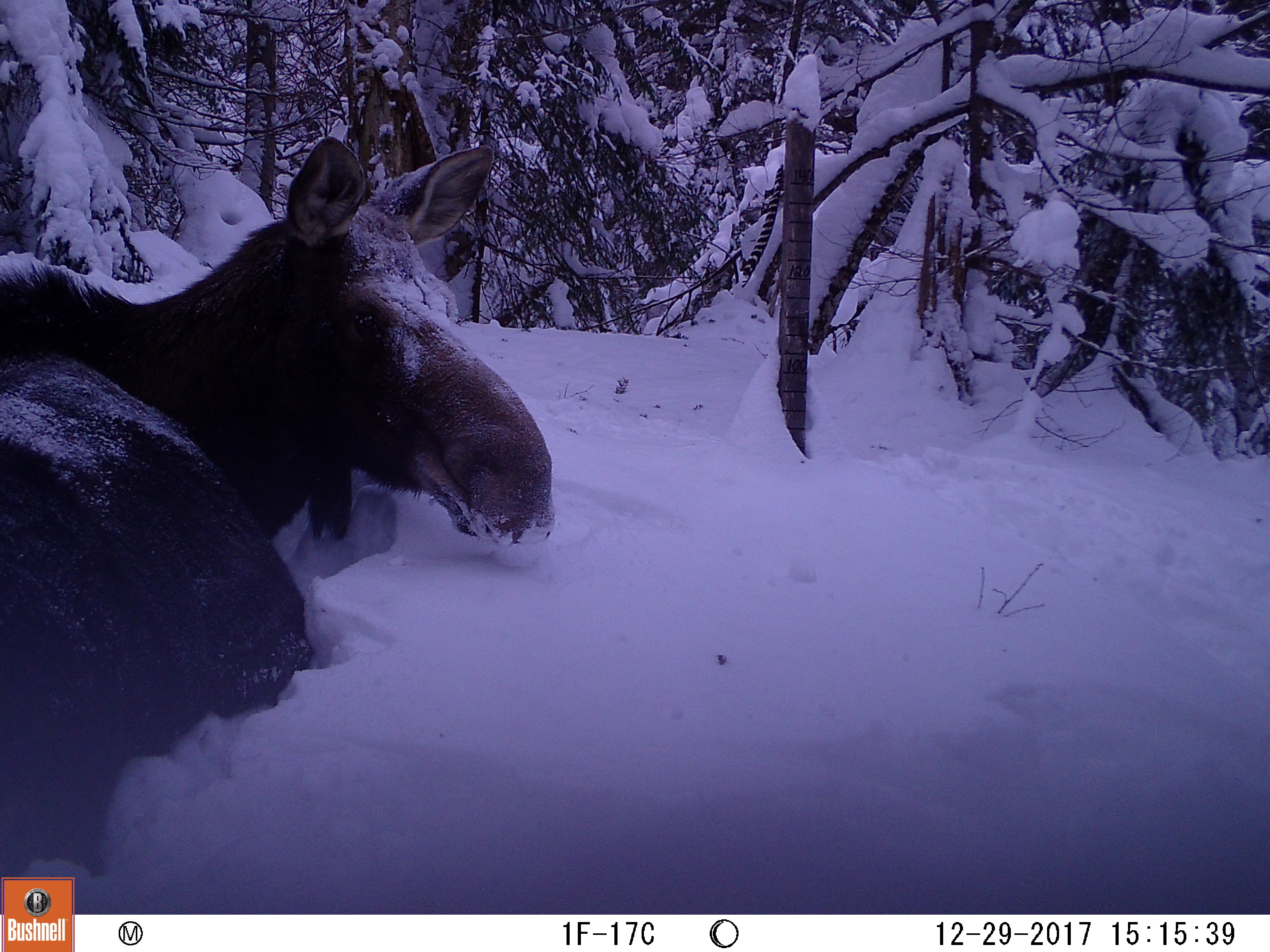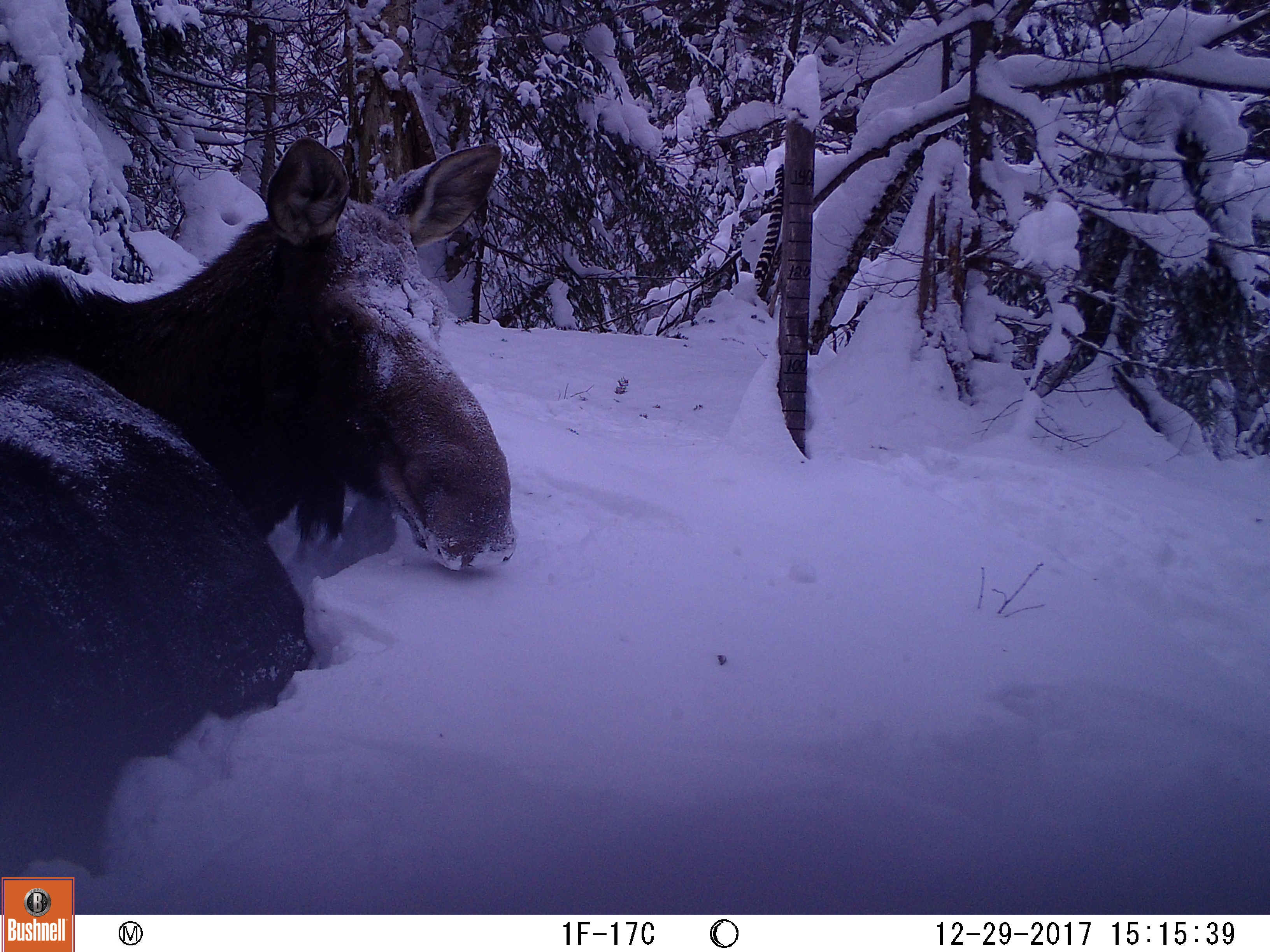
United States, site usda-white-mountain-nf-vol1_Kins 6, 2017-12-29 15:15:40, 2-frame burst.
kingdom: Animalia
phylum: Chordata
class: Mammalia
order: Artiodactyla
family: Cervidae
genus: Alces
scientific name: Alces alces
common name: moose